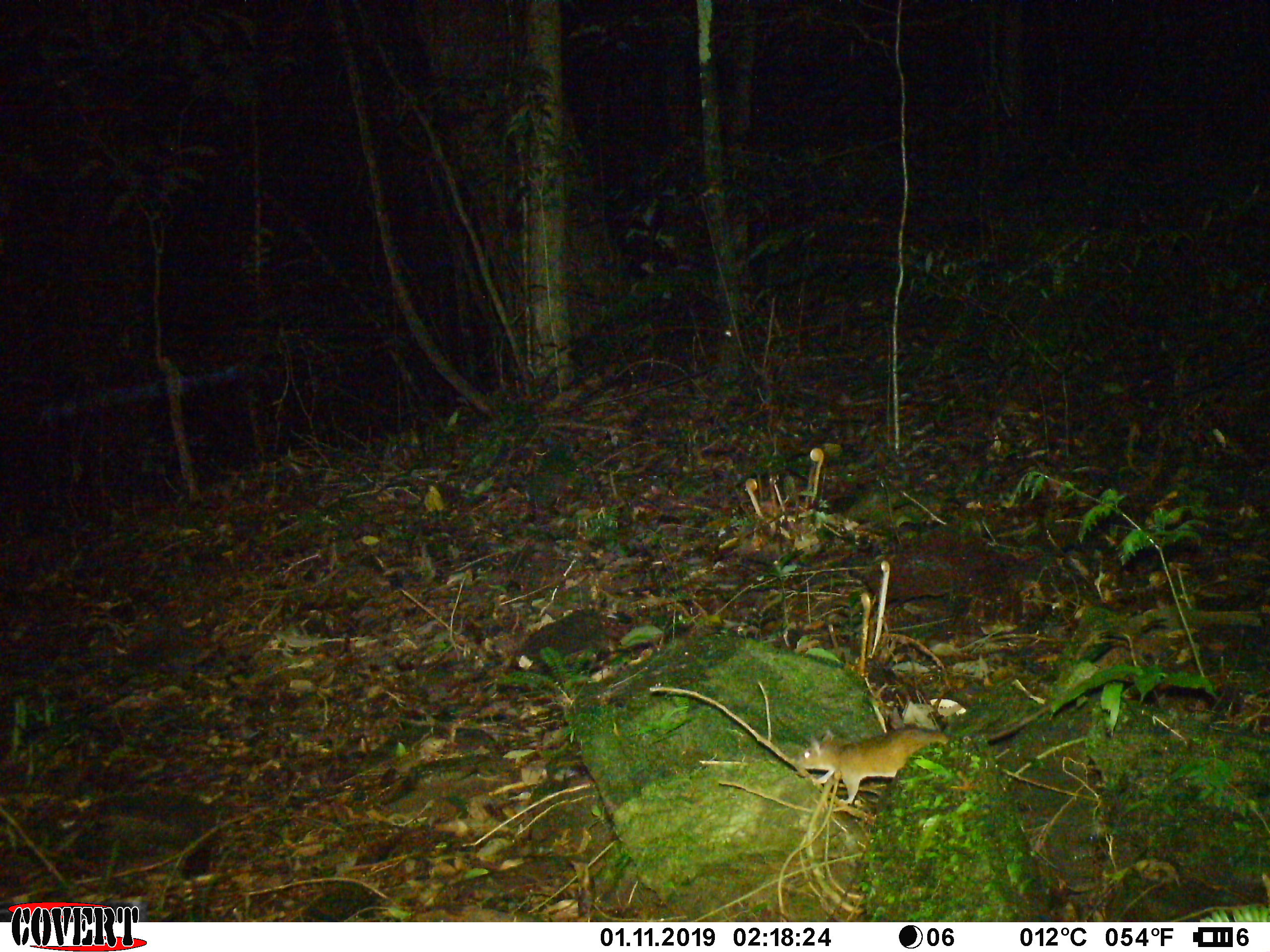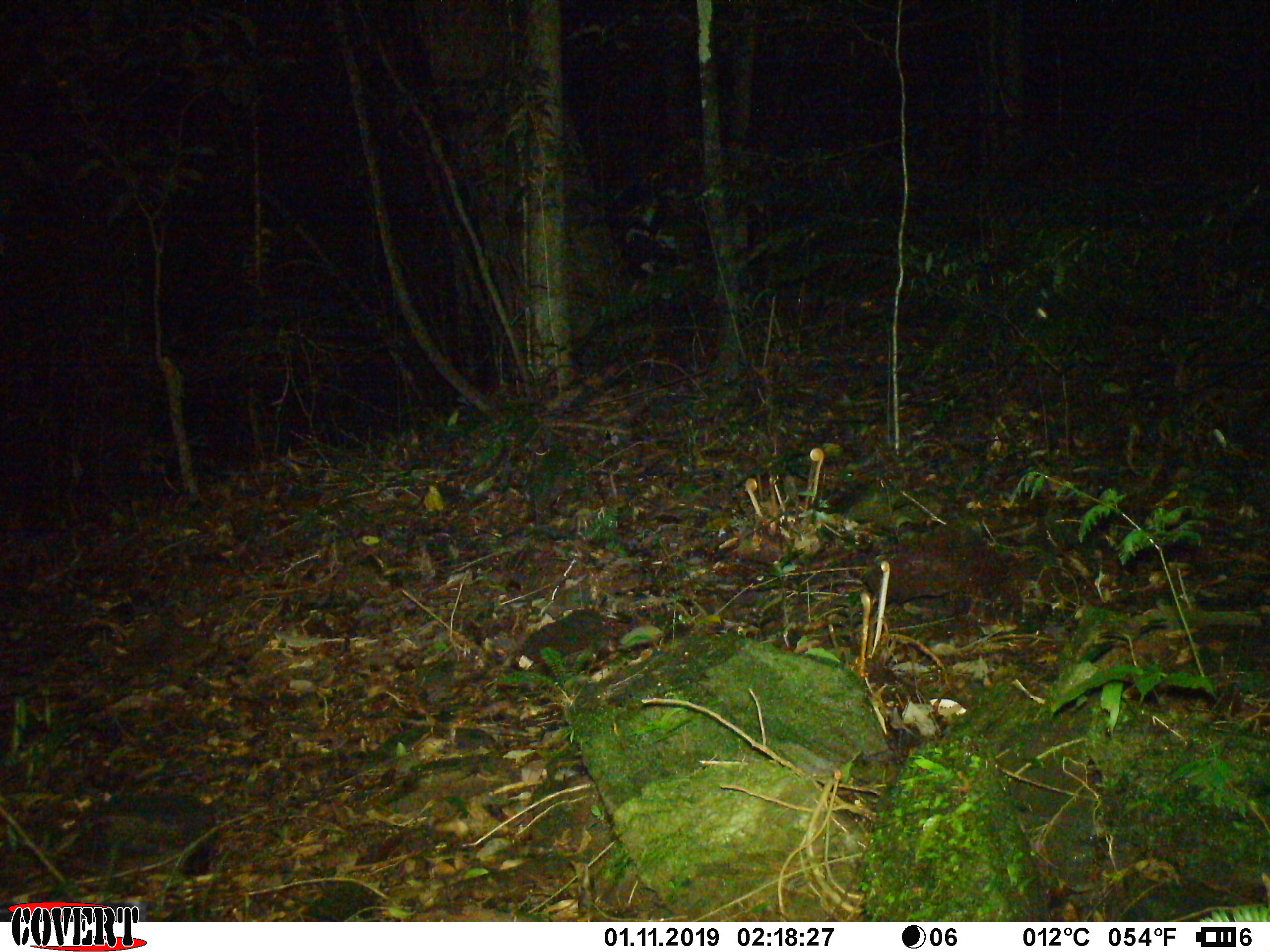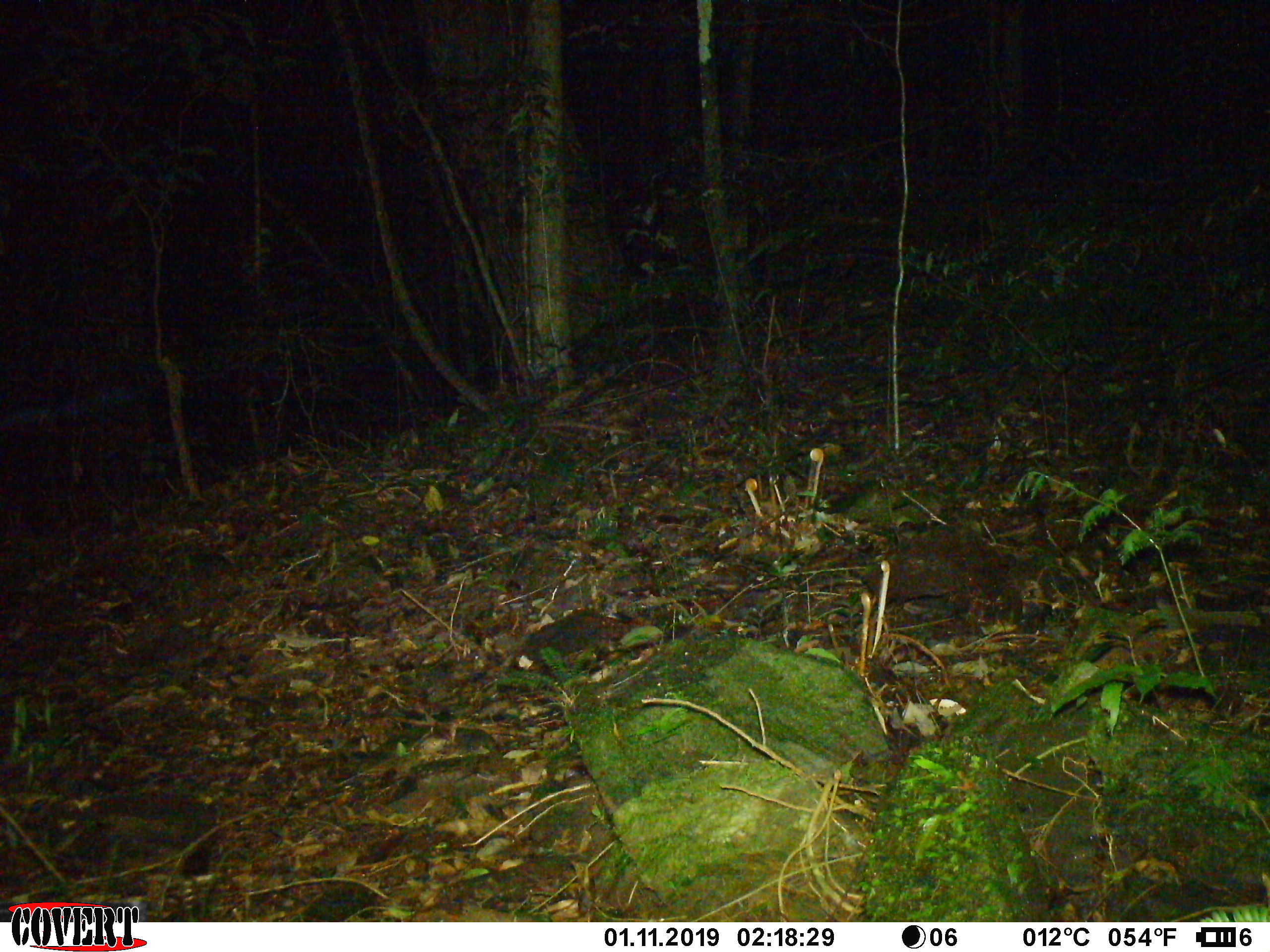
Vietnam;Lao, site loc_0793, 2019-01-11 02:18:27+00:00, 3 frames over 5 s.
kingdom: Animalia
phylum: Chordata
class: Mammalia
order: Rodentia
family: Muridae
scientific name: Muridae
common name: old-world mice and rats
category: unidentified murid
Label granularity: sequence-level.